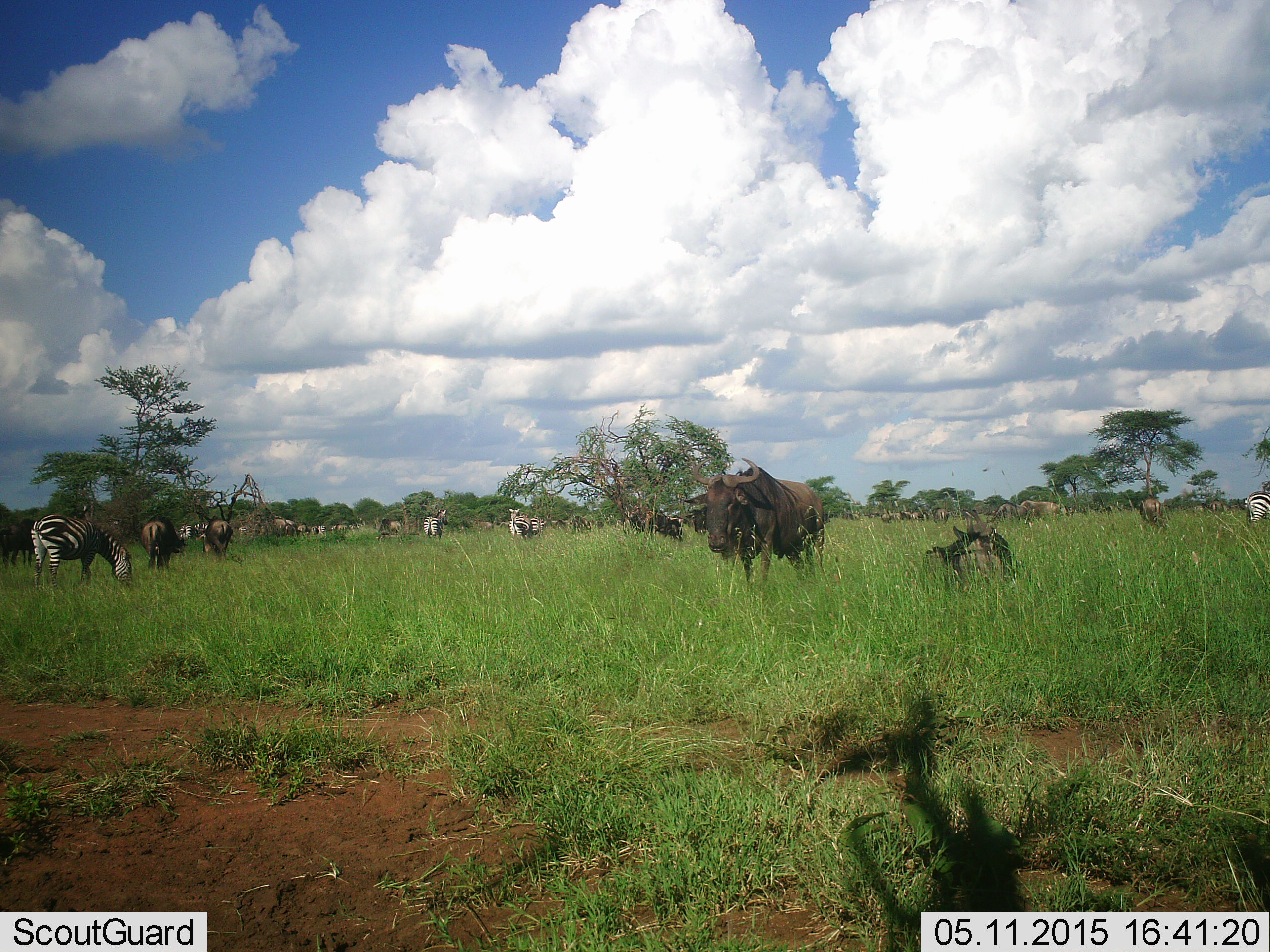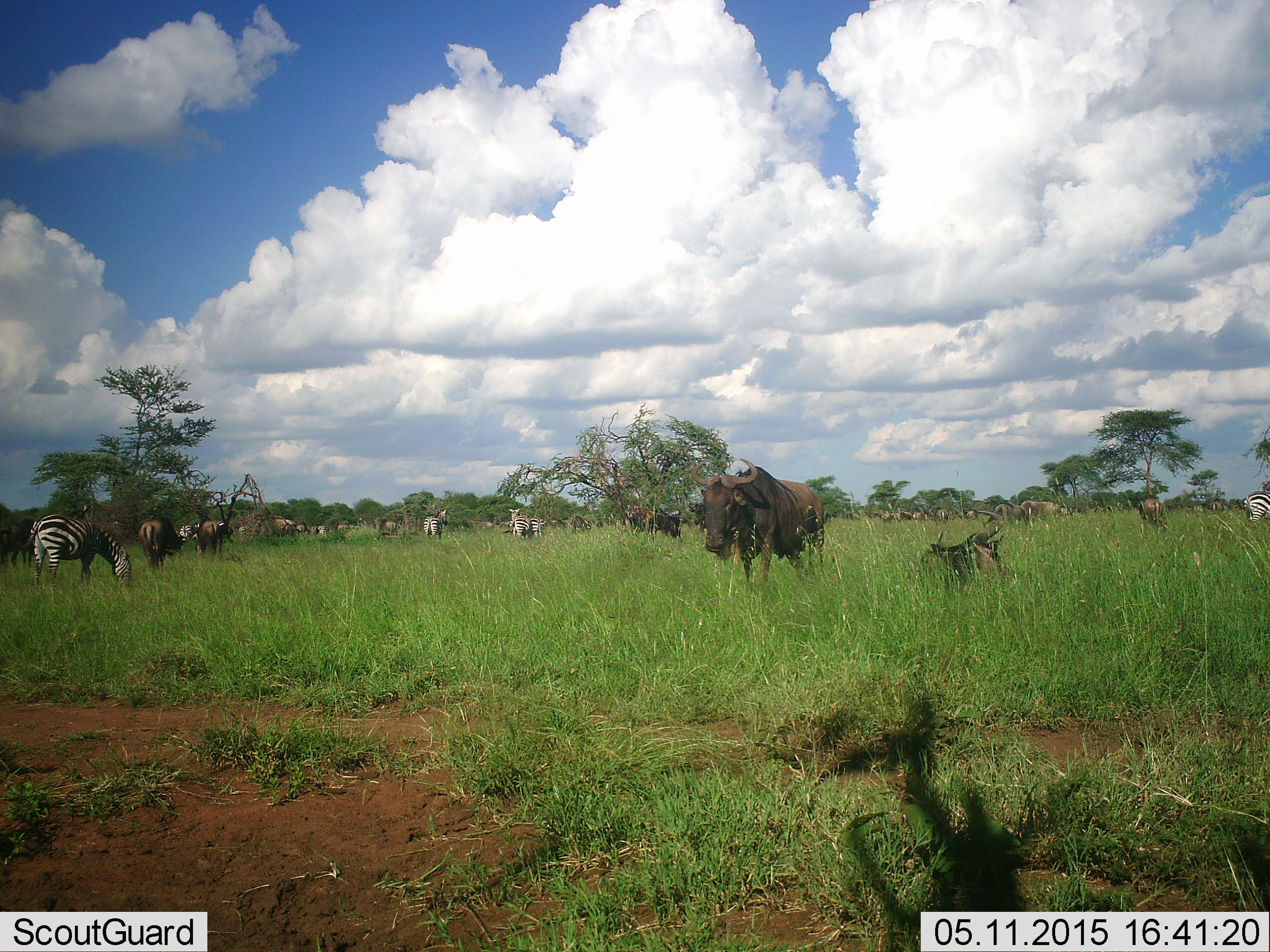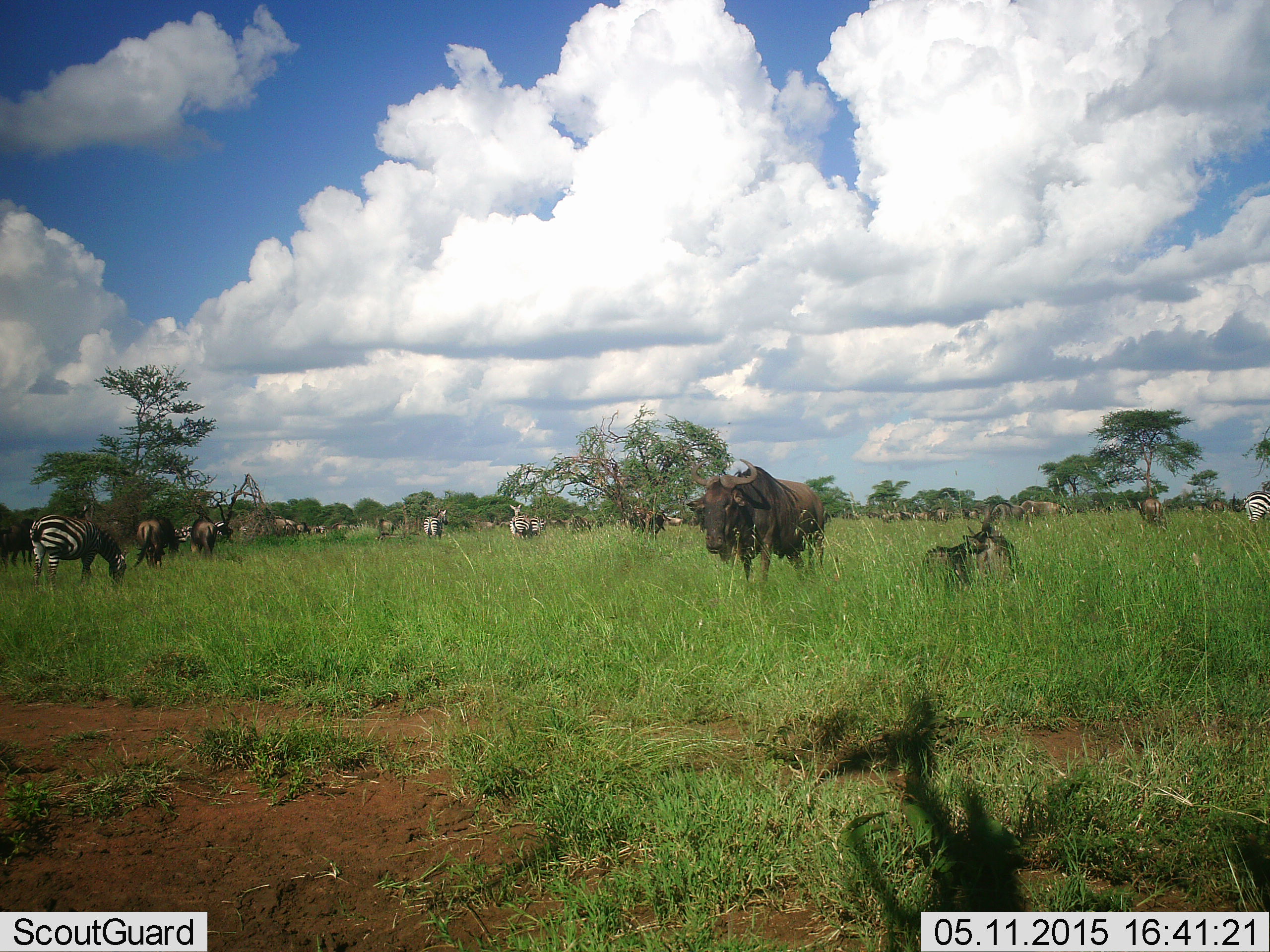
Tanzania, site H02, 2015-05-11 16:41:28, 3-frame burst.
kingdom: Animalia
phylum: Chordata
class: Mammalia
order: Artiodactyla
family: Bovidae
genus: Connochaetes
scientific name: Connochaetes taurinus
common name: blue wildebeest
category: wildebeest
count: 11-50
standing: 70%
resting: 90%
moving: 40%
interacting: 10%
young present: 10%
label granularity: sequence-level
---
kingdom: Animalia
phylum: Chordata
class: Mammalia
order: Perissodactyla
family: Equidae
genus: Equus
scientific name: Equus quagga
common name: plains zebra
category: zebra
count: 5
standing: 80%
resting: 10%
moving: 20%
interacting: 10%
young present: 0%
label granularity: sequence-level